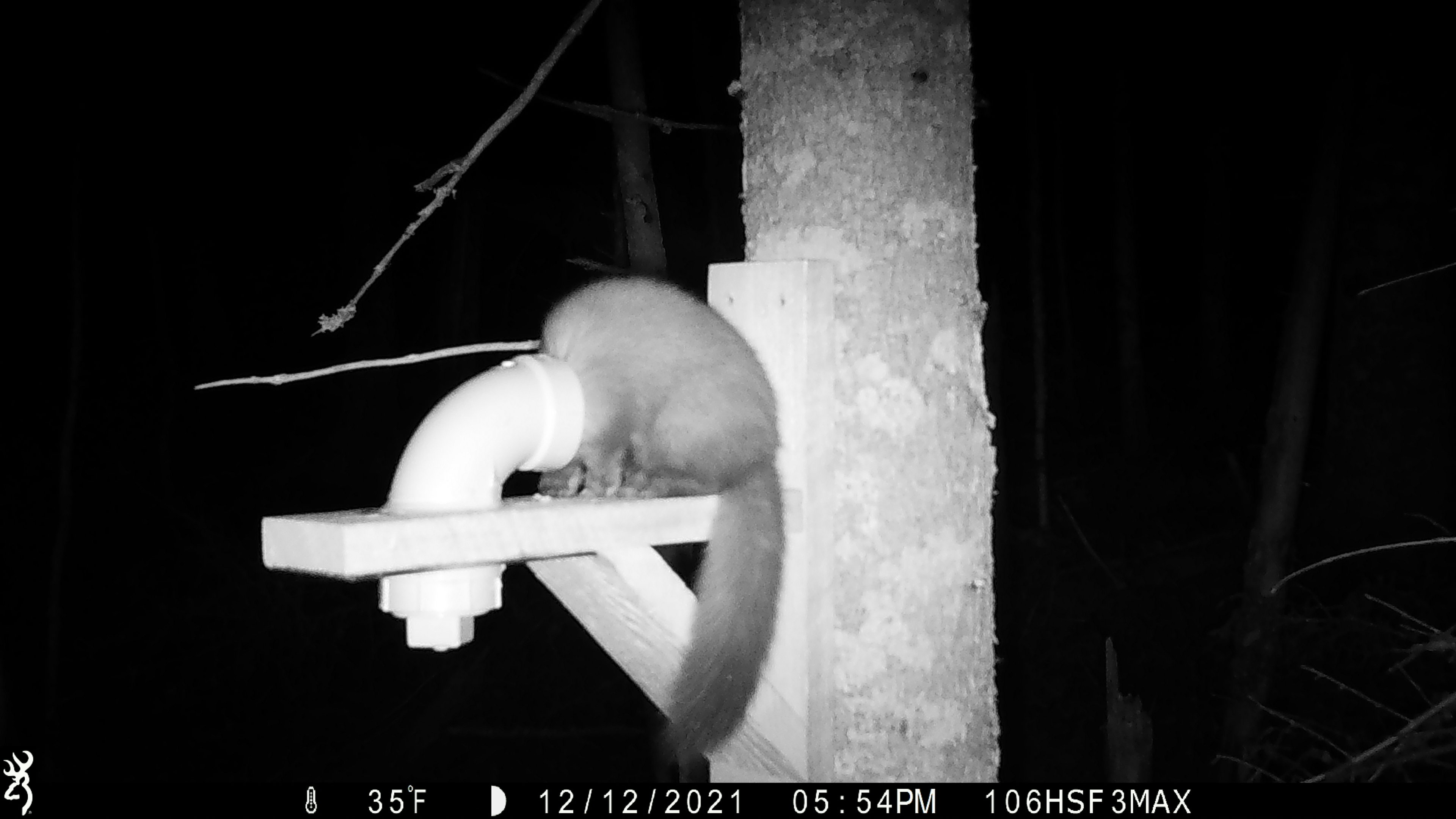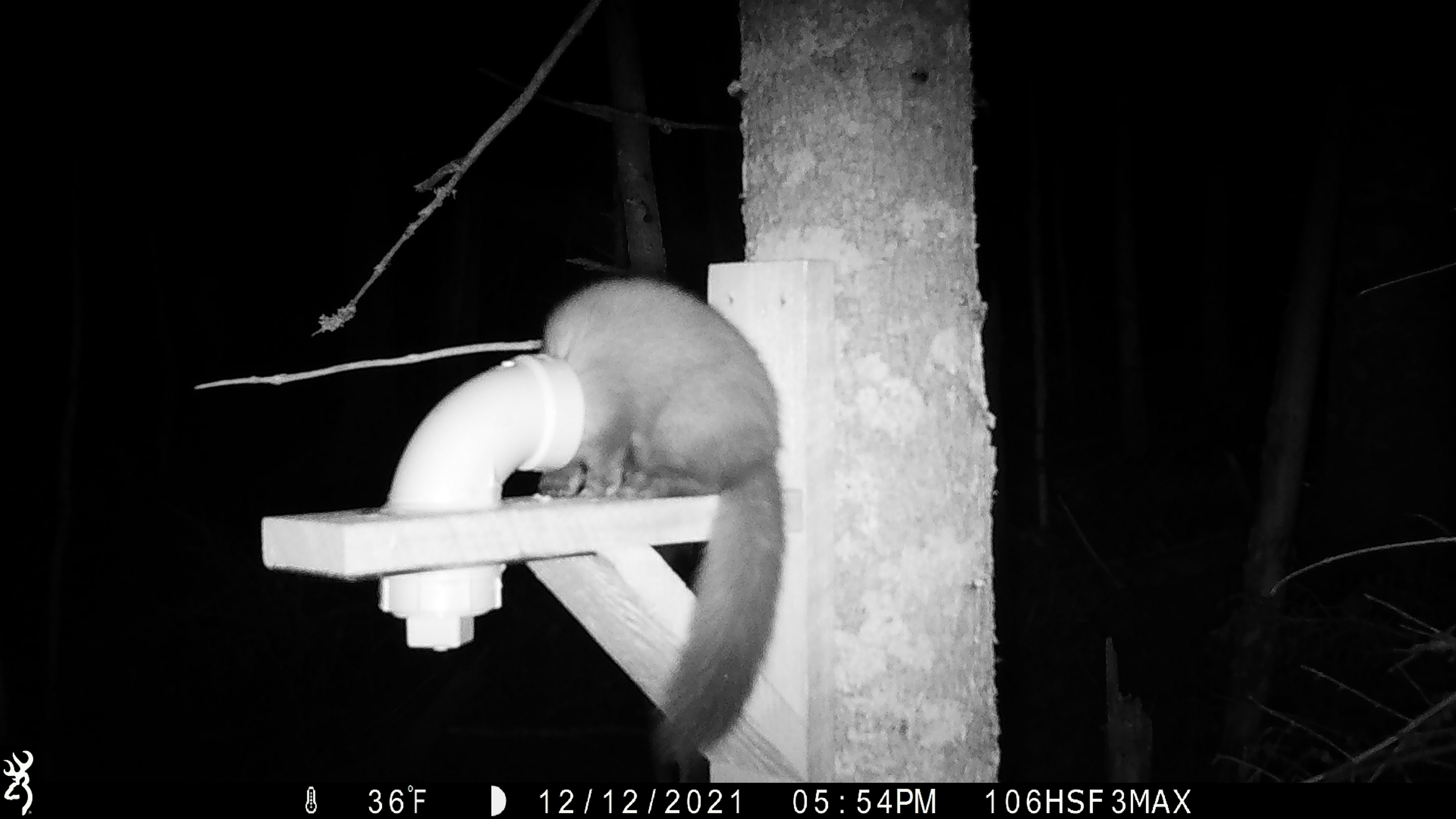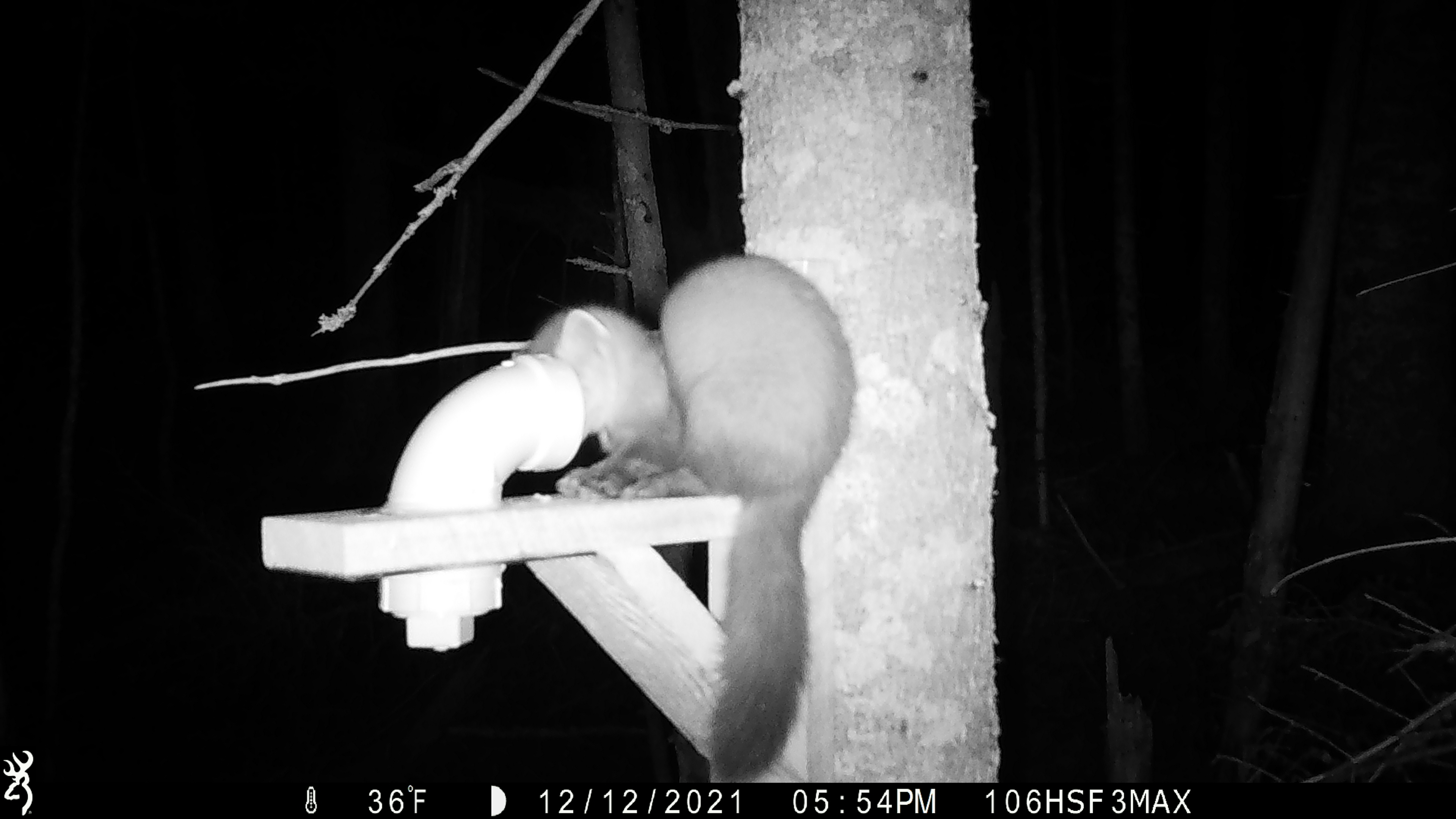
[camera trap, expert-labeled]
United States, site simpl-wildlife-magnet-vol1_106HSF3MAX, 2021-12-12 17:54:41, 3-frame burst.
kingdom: Animalia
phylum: Chordata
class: Mammalia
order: Carnivora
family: Mustelidae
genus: Martes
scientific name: Martes americana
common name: american marten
American marten (Martes americana).